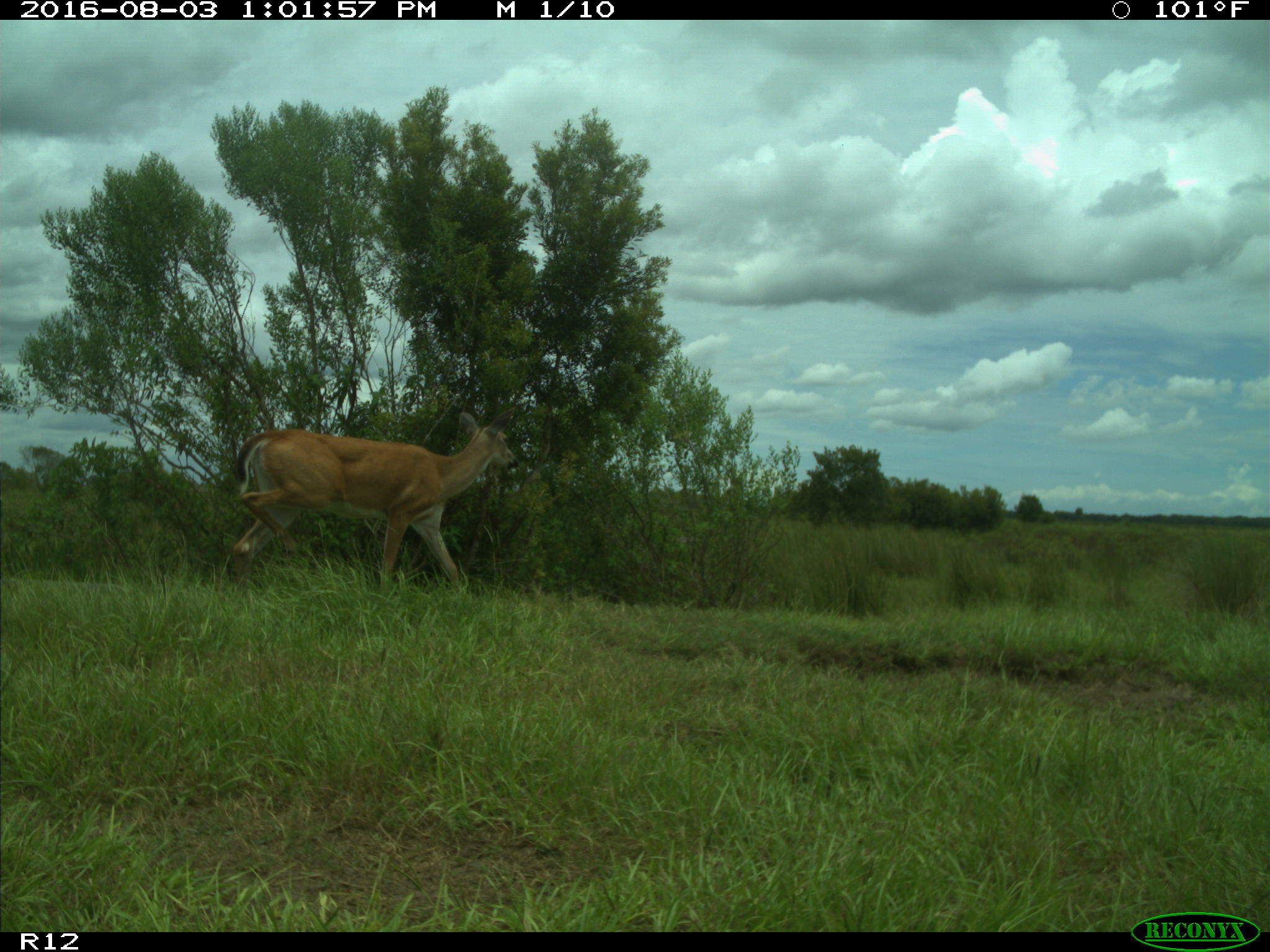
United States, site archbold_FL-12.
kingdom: Animalia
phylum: Chordata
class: Mammalia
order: Artiodactyla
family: Cervidae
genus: Odocoileus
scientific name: Odocoileus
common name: deer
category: unidentified deer